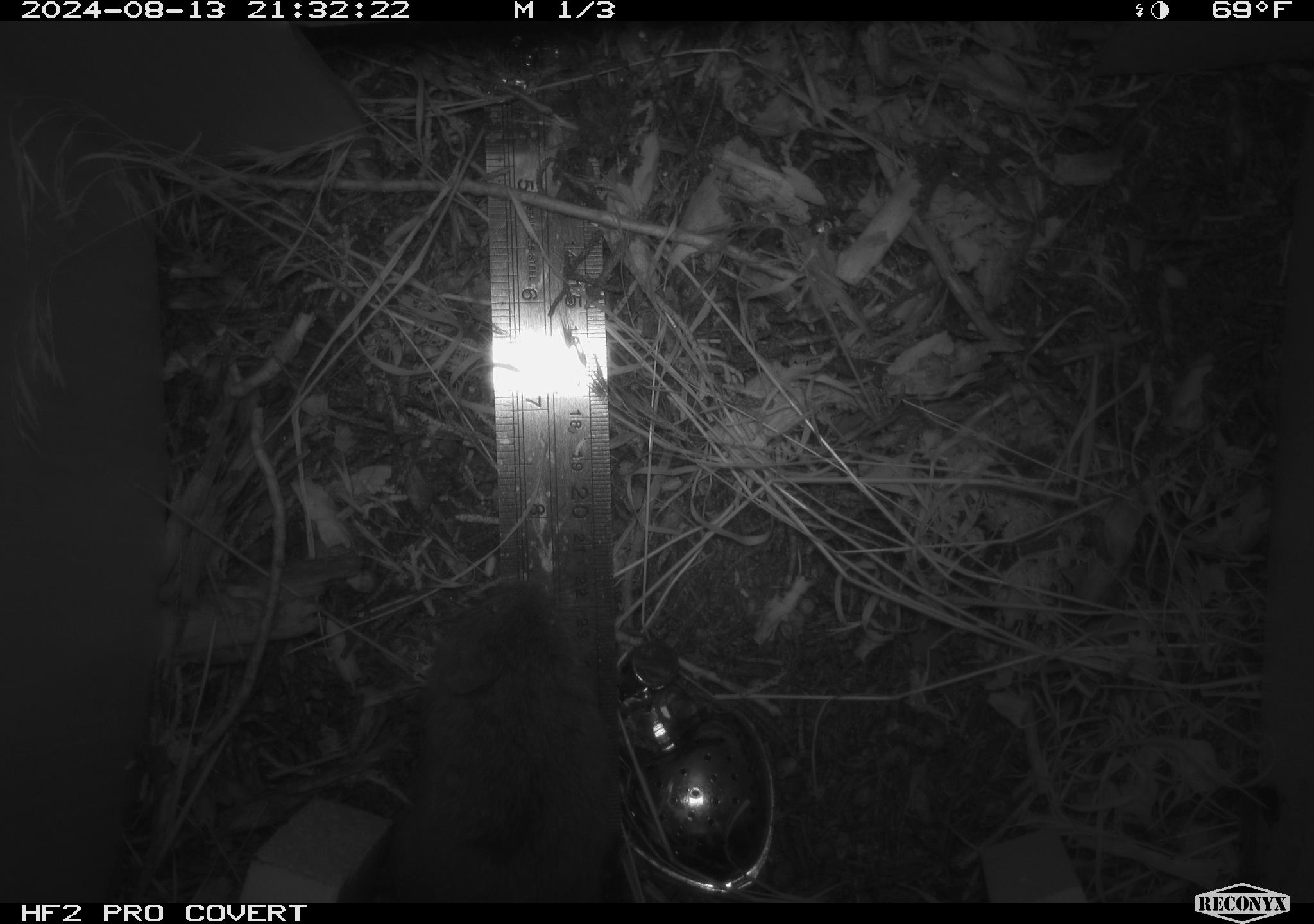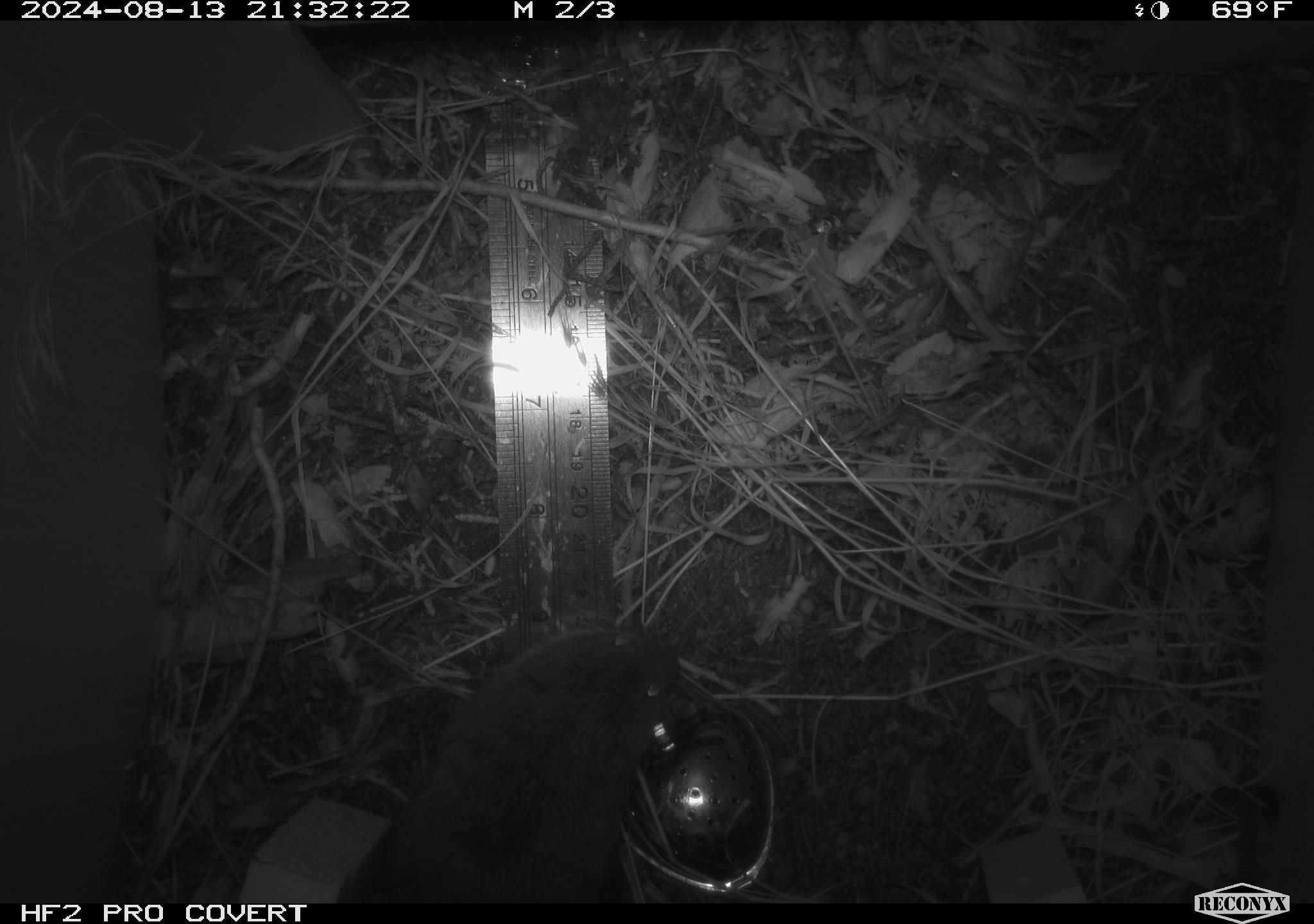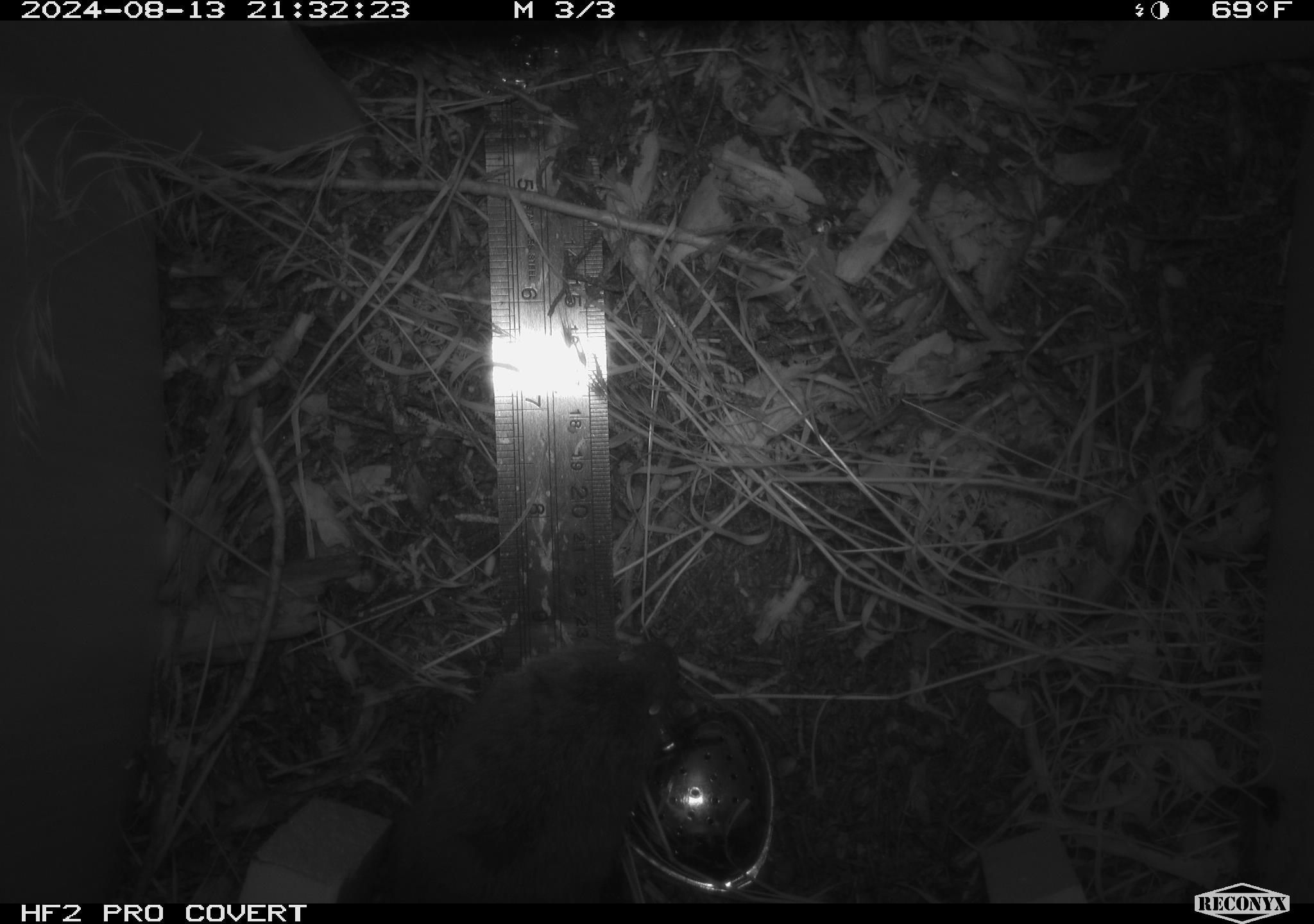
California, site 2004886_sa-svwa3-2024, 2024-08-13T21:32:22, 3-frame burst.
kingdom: Animalia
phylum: Chordata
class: Mammalia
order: Rodentia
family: Cricetidae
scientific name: Arvicolinae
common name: voles, lemmings, and muskrats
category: arvicolinae subfamily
Arvicolinae subfamily (voles, lemmings, and muskrats) (Arvicolinae).